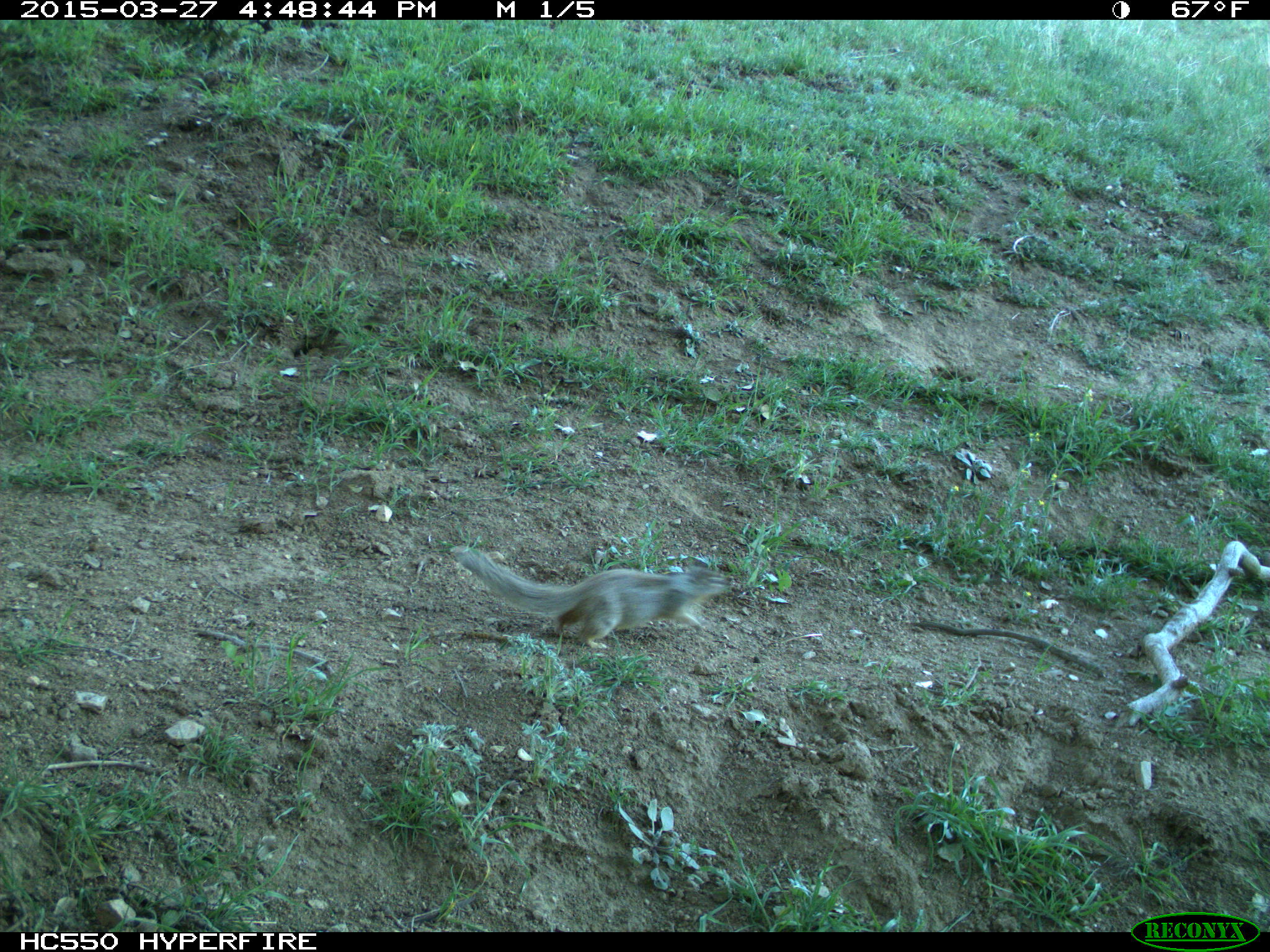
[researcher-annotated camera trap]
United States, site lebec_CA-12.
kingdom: Animalia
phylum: Chordata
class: Mammalia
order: Rodentia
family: Sciuridae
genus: Otospermophilus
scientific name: Otospermophilus beecheyi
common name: california ground squirrel